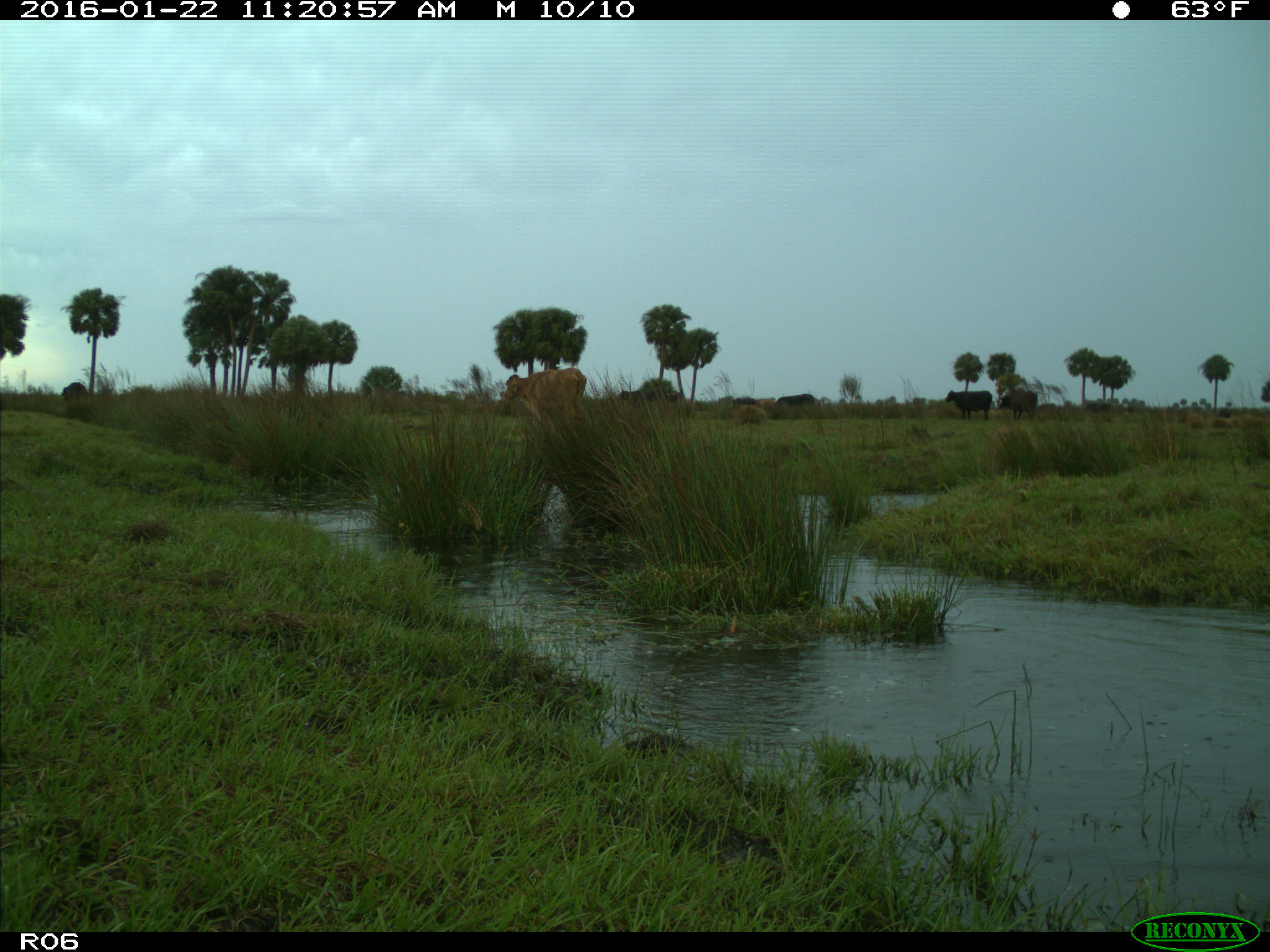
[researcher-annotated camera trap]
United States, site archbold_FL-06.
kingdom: Animalia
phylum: Chordata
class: Mammalia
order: Artiodactyla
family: Bovidae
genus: Bos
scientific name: Bos taurus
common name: domestic cow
Bos taurus (domestic cow).